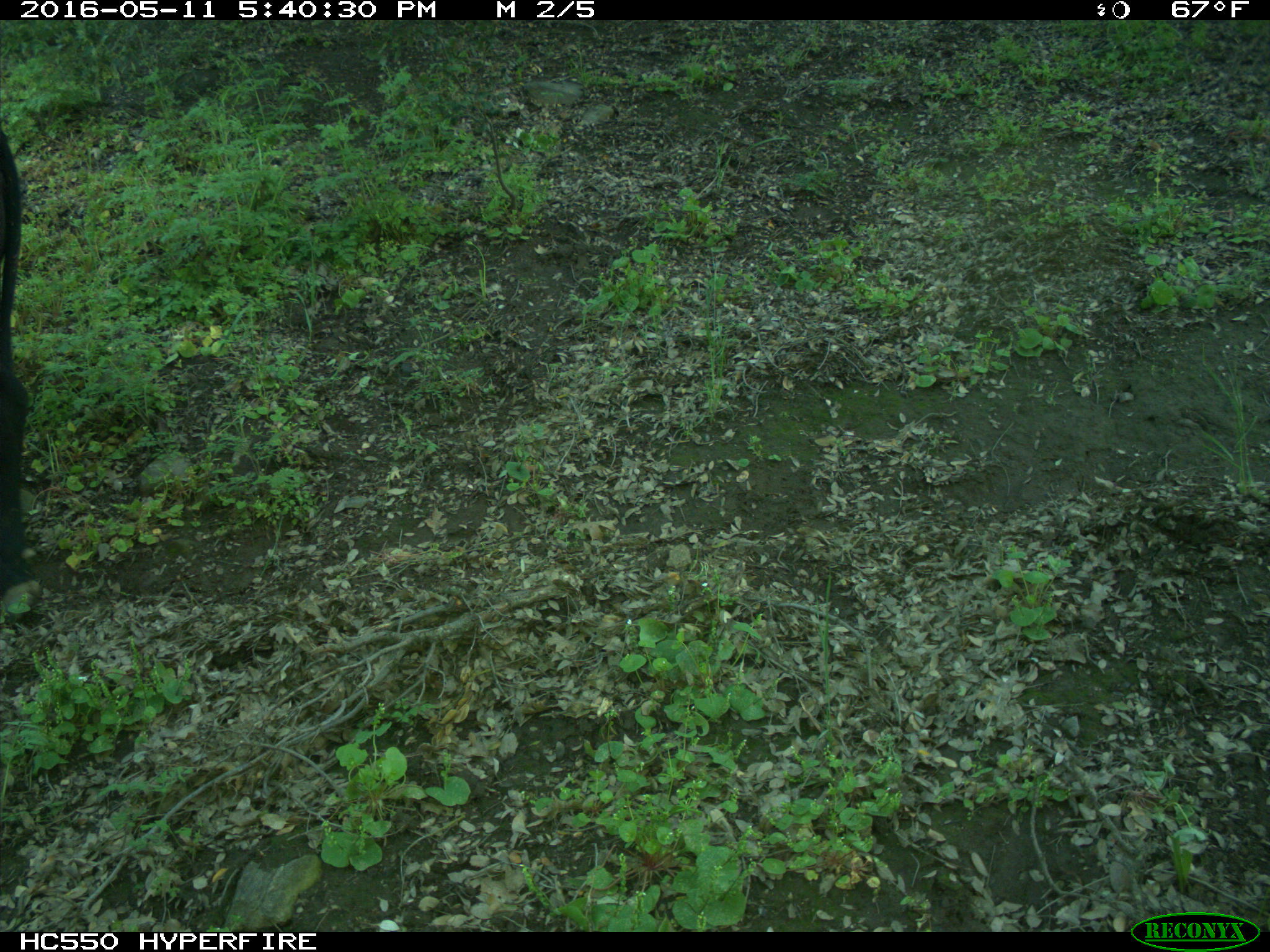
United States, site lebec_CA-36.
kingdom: Animalia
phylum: Chordata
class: Mammalia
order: Artiodactyla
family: Bovidae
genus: Bos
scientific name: Bos taurus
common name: domestic cow